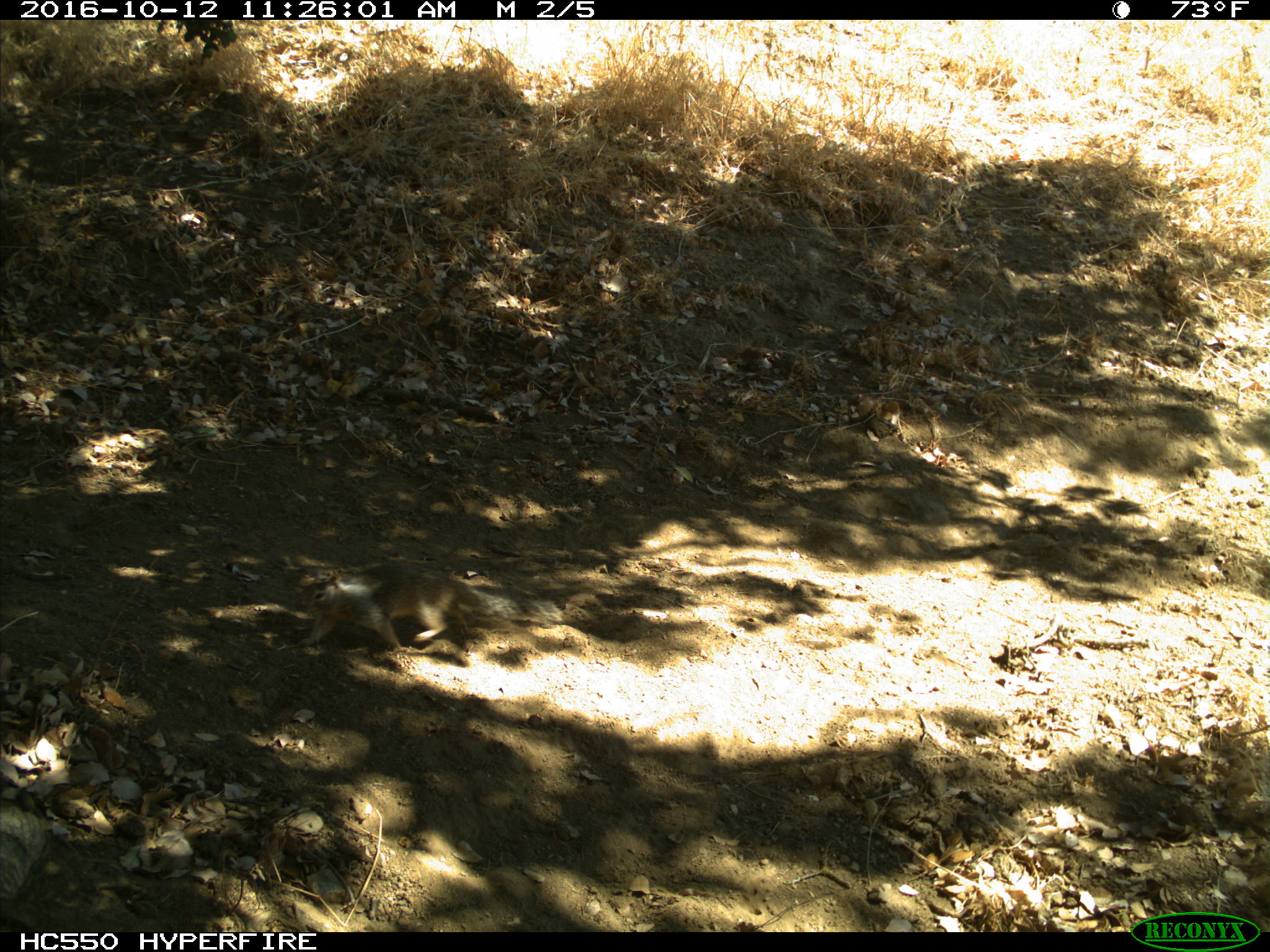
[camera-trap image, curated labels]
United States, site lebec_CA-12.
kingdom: Animalia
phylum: Chordata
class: Mammalia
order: Rodentia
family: Sciuridae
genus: Otospermophilus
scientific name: Otospermophilus beecheyi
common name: california ground squirrel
Otospermophilus beecheyi (california ground squirrel).